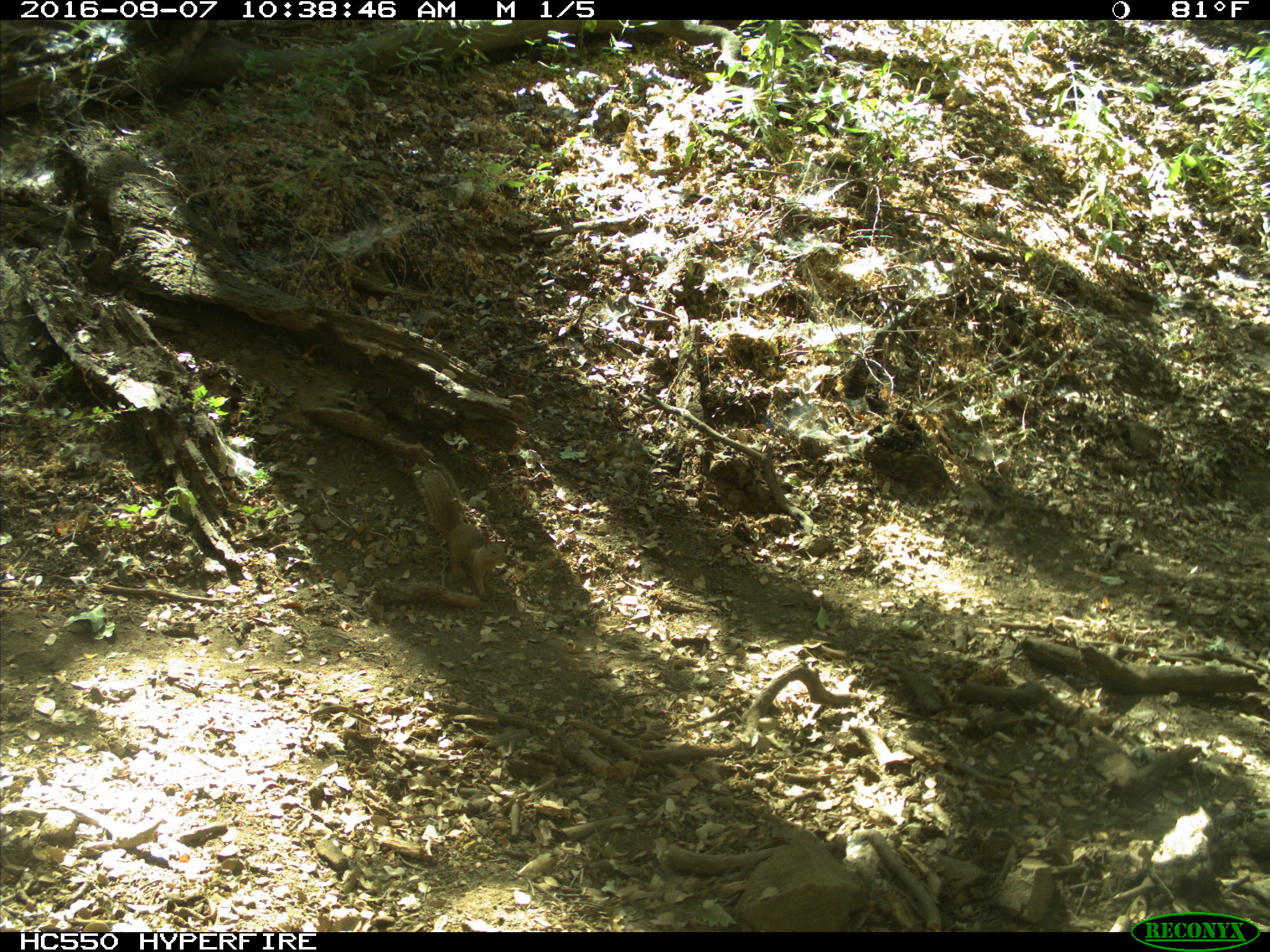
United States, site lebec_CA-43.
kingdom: Animalia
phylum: Chordata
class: Mammalia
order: Rodentia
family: Sciuridae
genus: Otospermophilus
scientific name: Otospermophilus beecheyi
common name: california ground squirrel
Otospermophilus beecheyi (california ground squirrel).